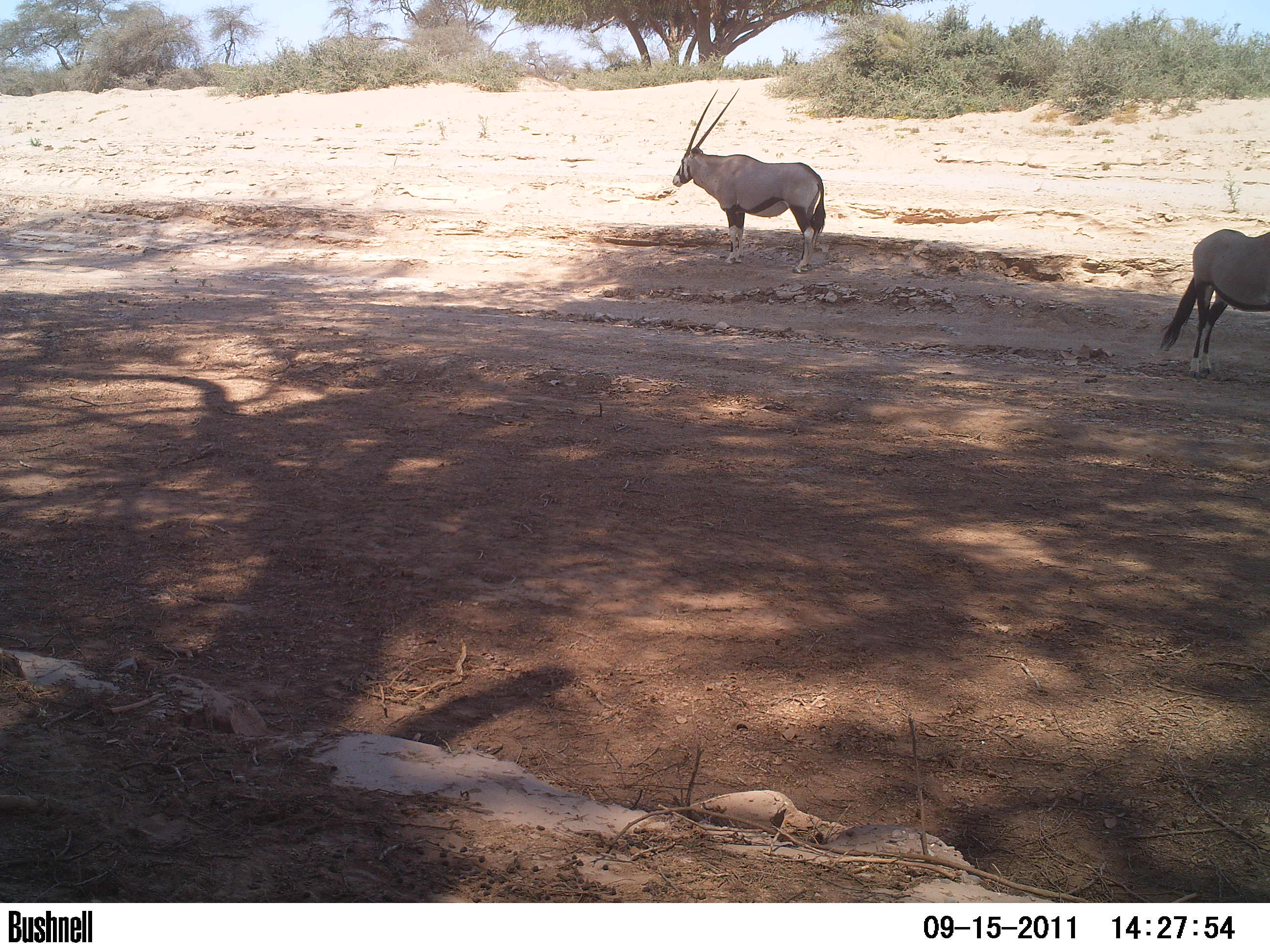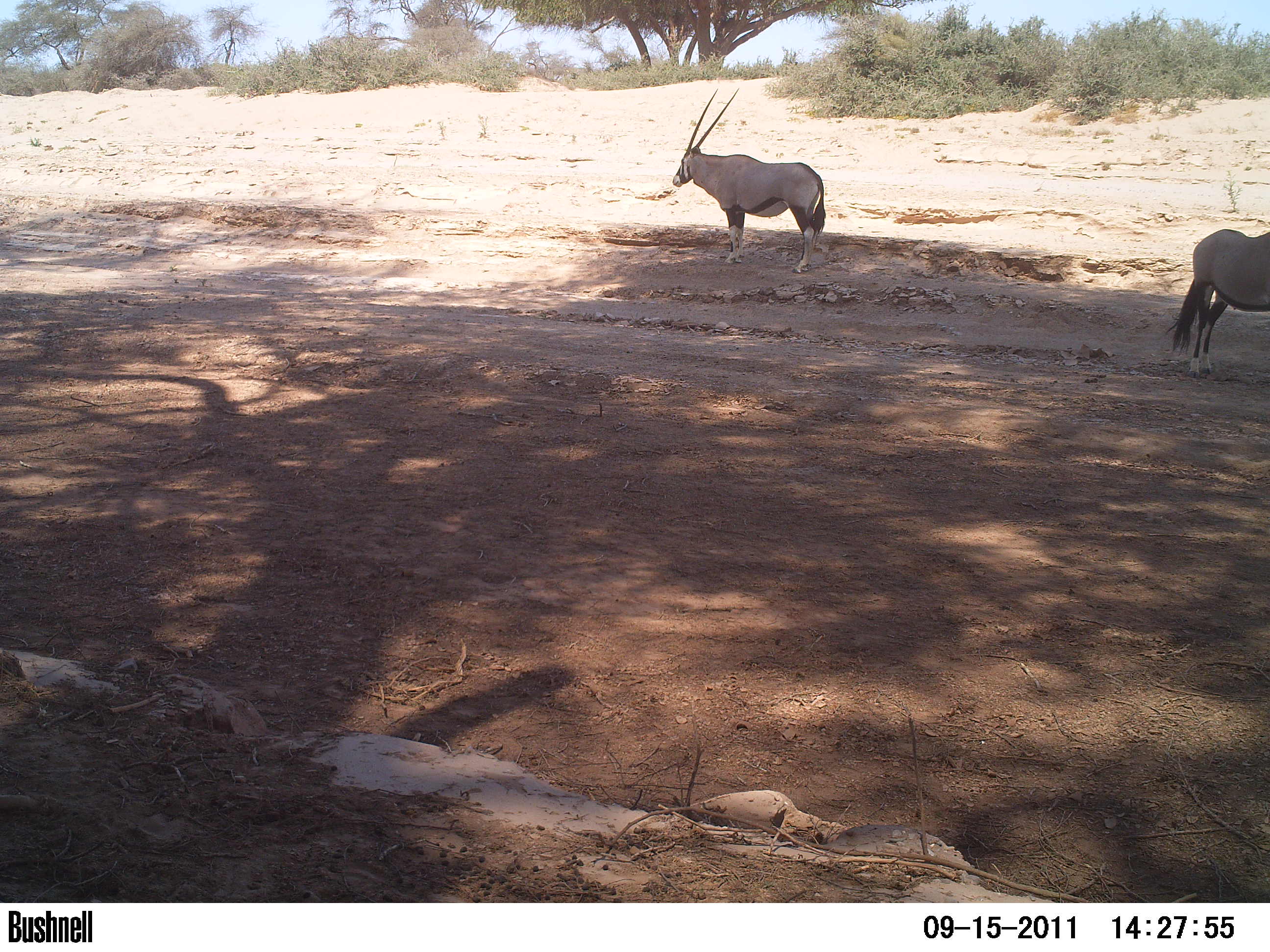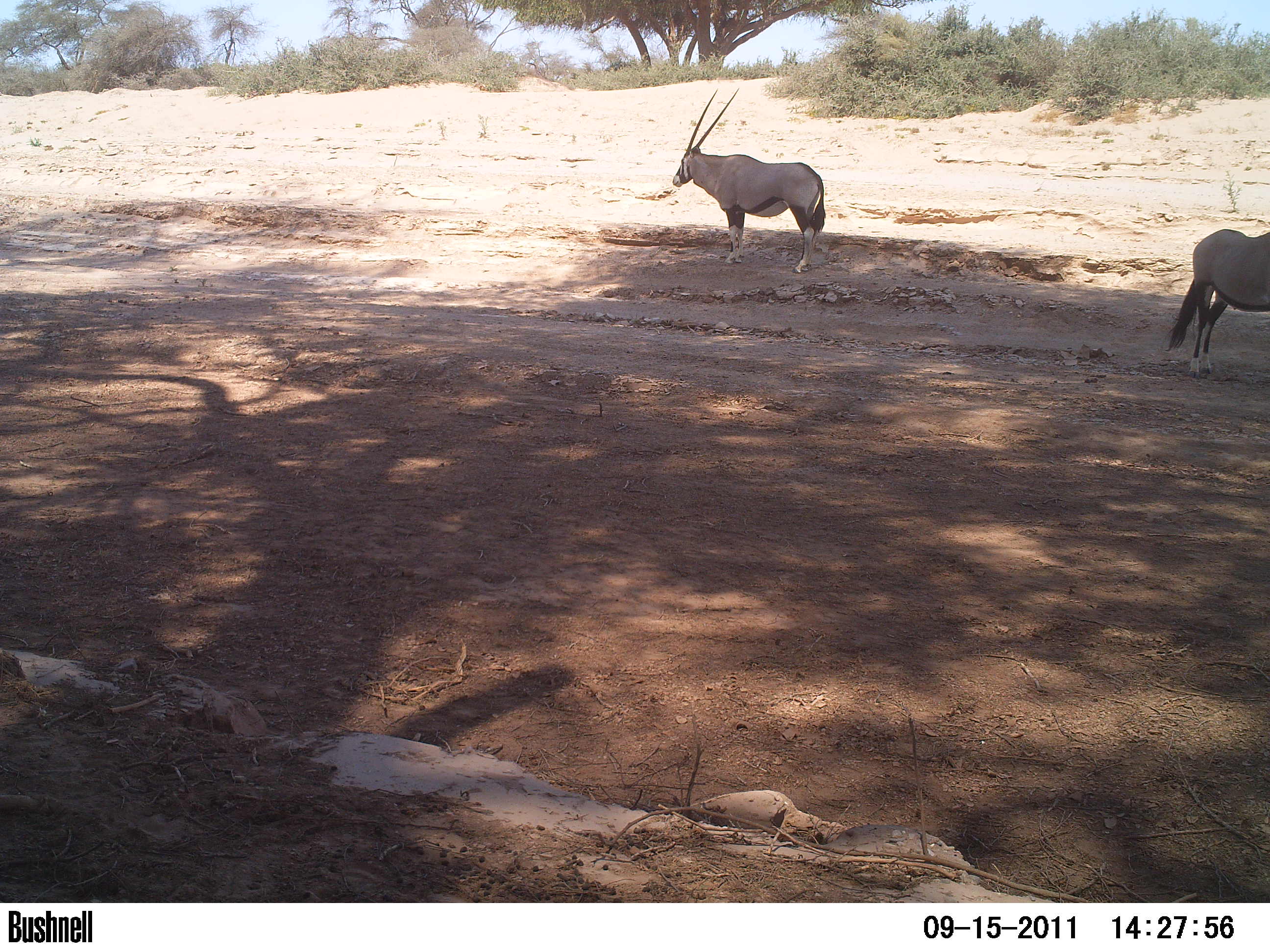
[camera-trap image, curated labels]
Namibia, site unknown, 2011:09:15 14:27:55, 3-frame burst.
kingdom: Animalia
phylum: Chordata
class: Mammalia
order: Artiodactyla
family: Bovidae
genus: Oryx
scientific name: Oryx gazella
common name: gemsbok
Oryx gazella (gemsbok).